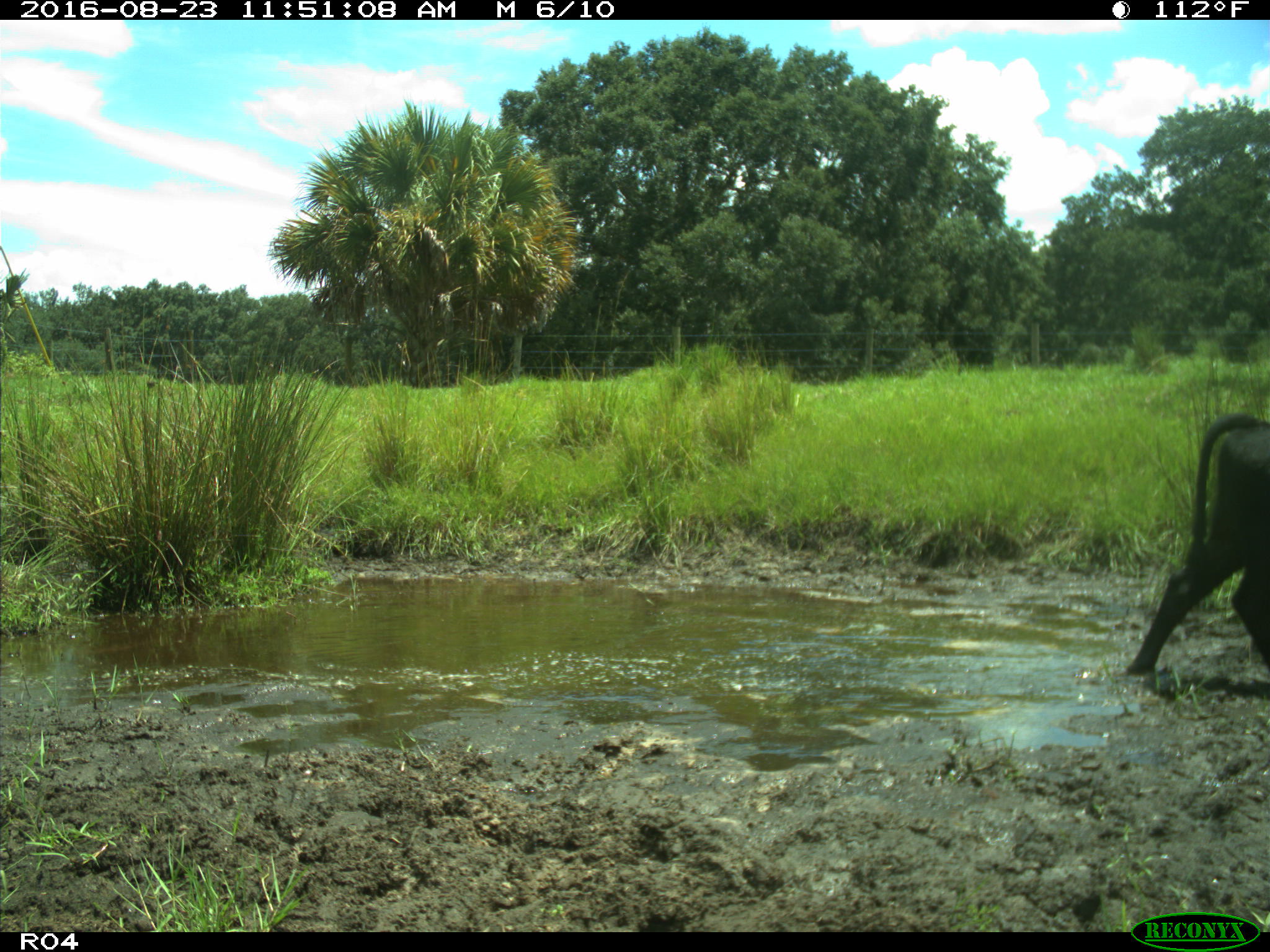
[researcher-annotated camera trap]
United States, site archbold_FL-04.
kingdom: Animalia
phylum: Chordata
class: Mammalia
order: Artiodactyla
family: Bovidae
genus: Bos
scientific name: Bos taurus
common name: domestic cow